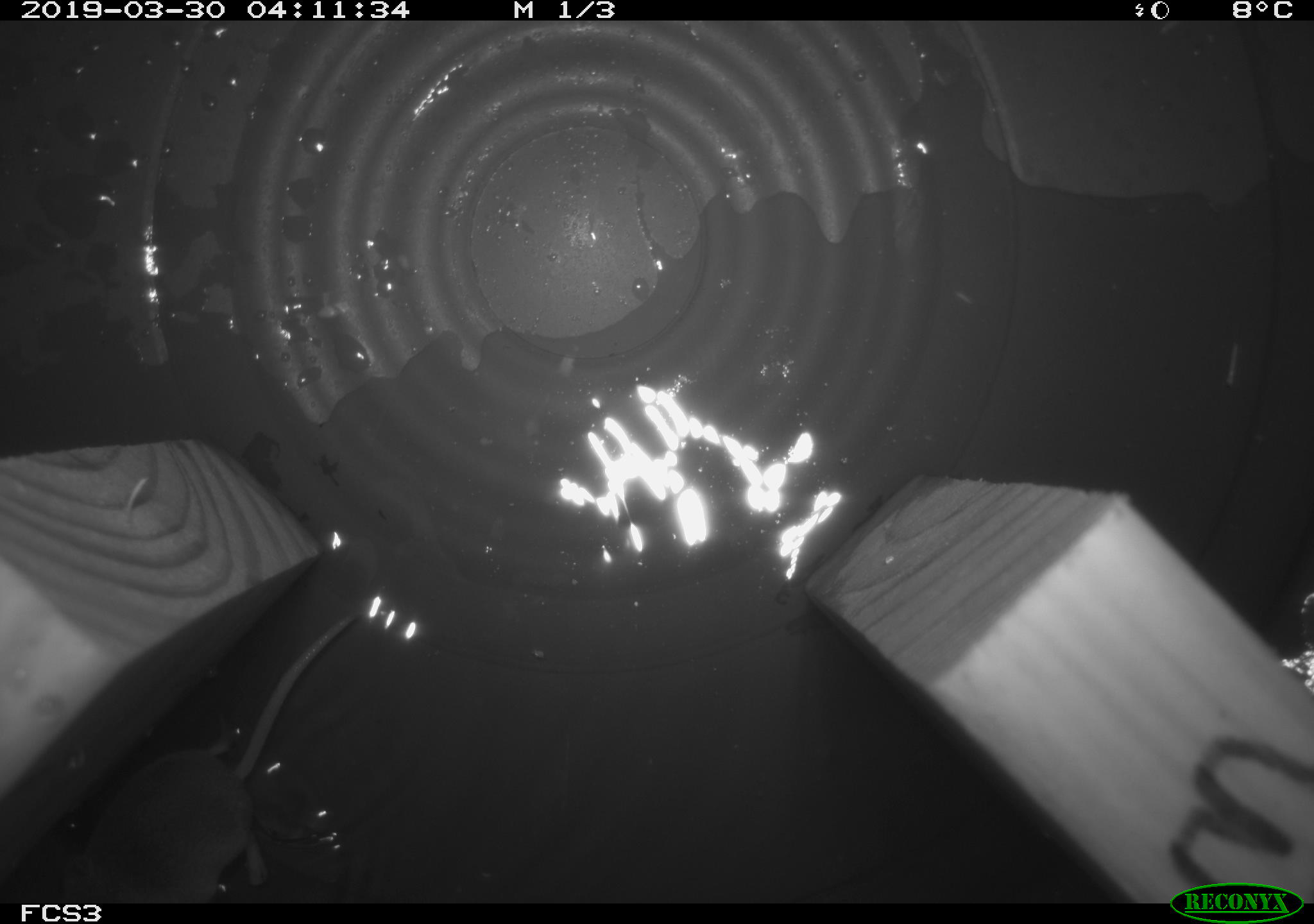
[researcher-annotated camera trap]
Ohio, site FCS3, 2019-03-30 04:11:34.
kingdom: Animalia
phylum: Chordata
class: Mammalia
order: Eulipotyphla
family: Soricidae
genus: Sorex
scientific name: Sorex cinereus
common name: masked shrew